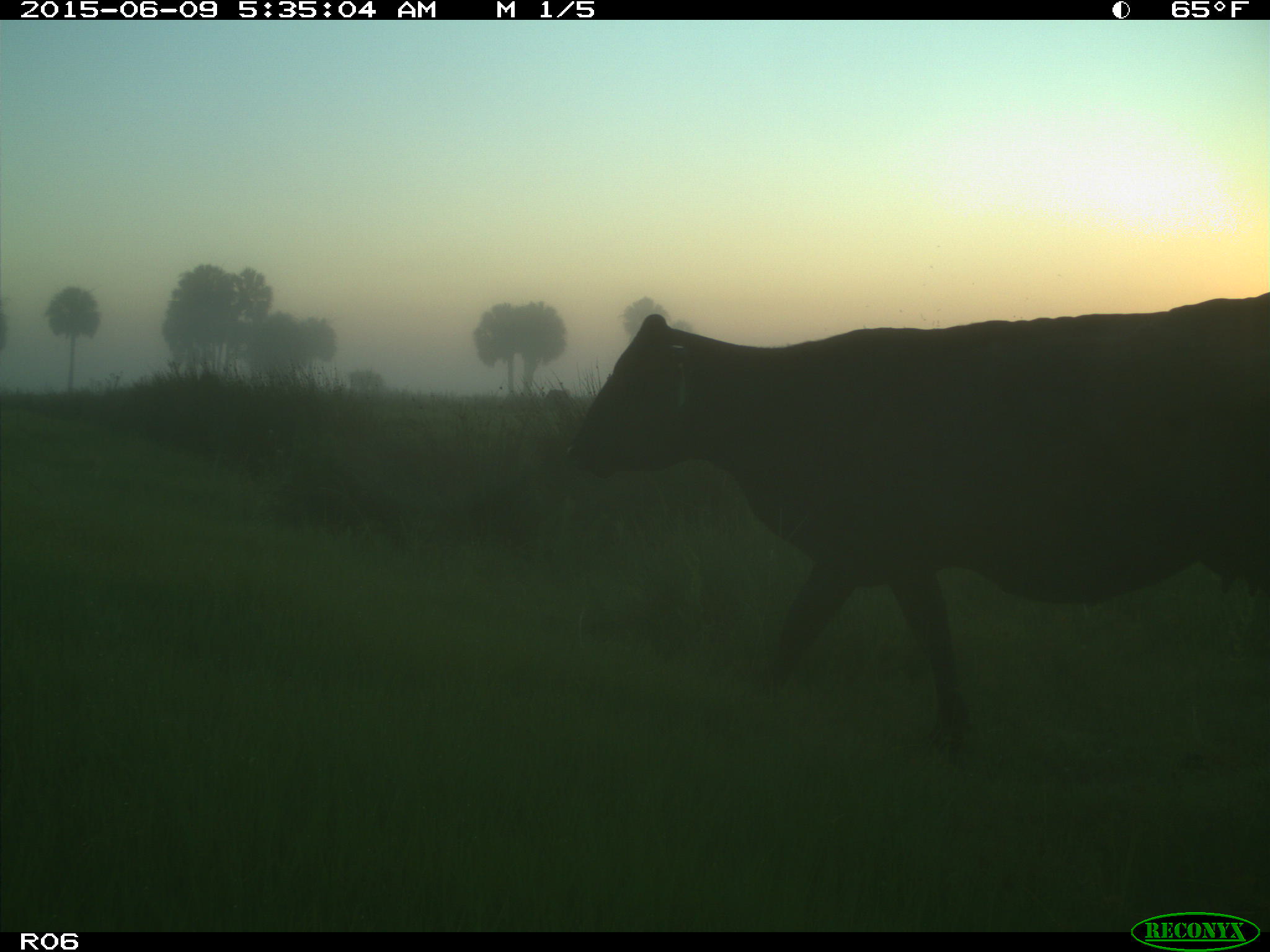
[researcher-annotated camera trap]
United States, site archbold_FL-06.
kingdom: Animalia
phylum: Chordata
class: Mammalia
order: Artiodactyla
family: Bovidae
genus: Bos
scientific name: Bos taurus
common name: domestic cow